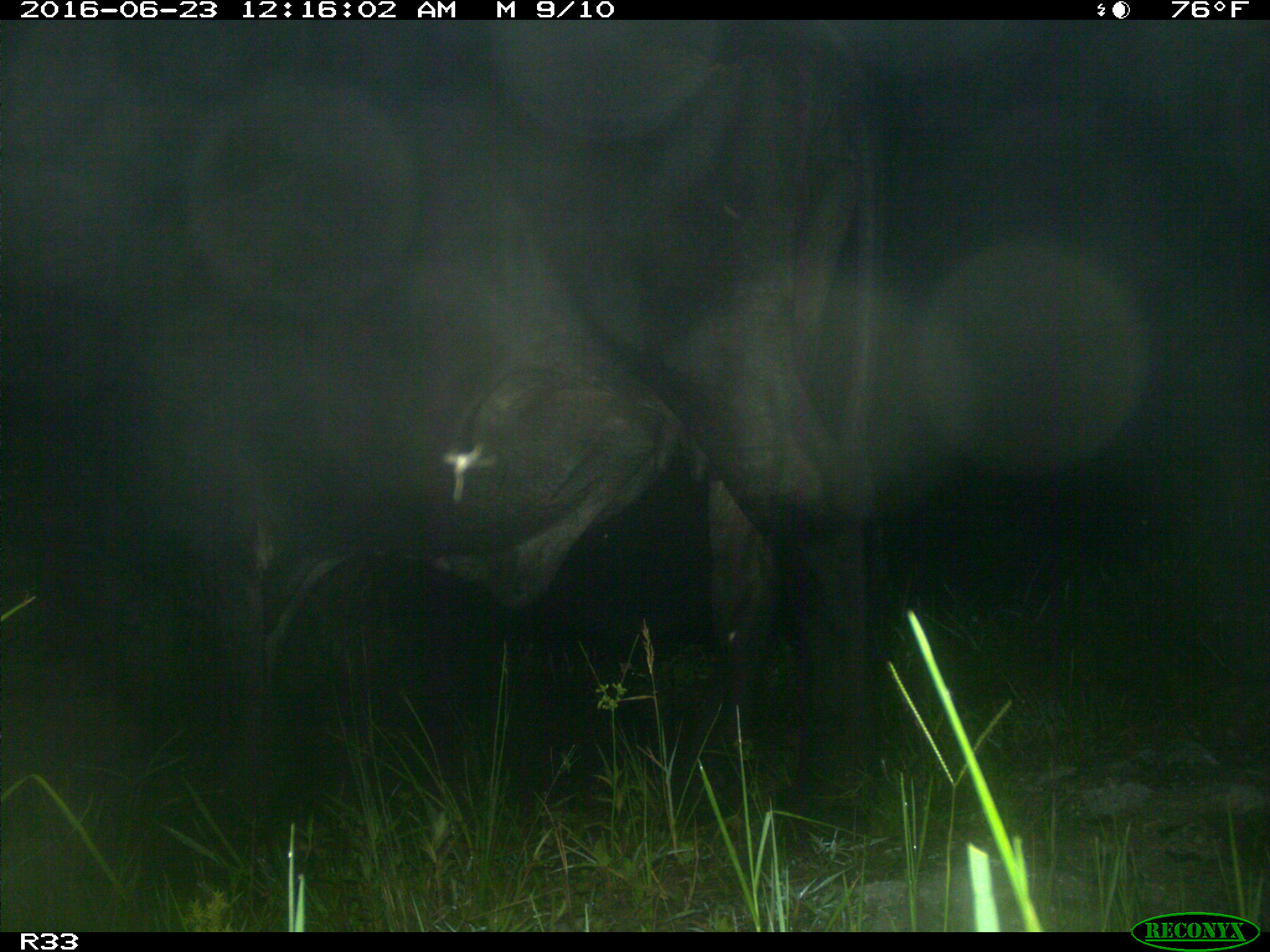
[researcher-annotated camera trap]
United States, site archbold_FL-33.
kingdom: Animalia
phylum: Chordata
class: Mammalia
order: Artiodactyla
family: Bovidae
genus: Bos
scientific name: Bos taurus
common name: domestic cow